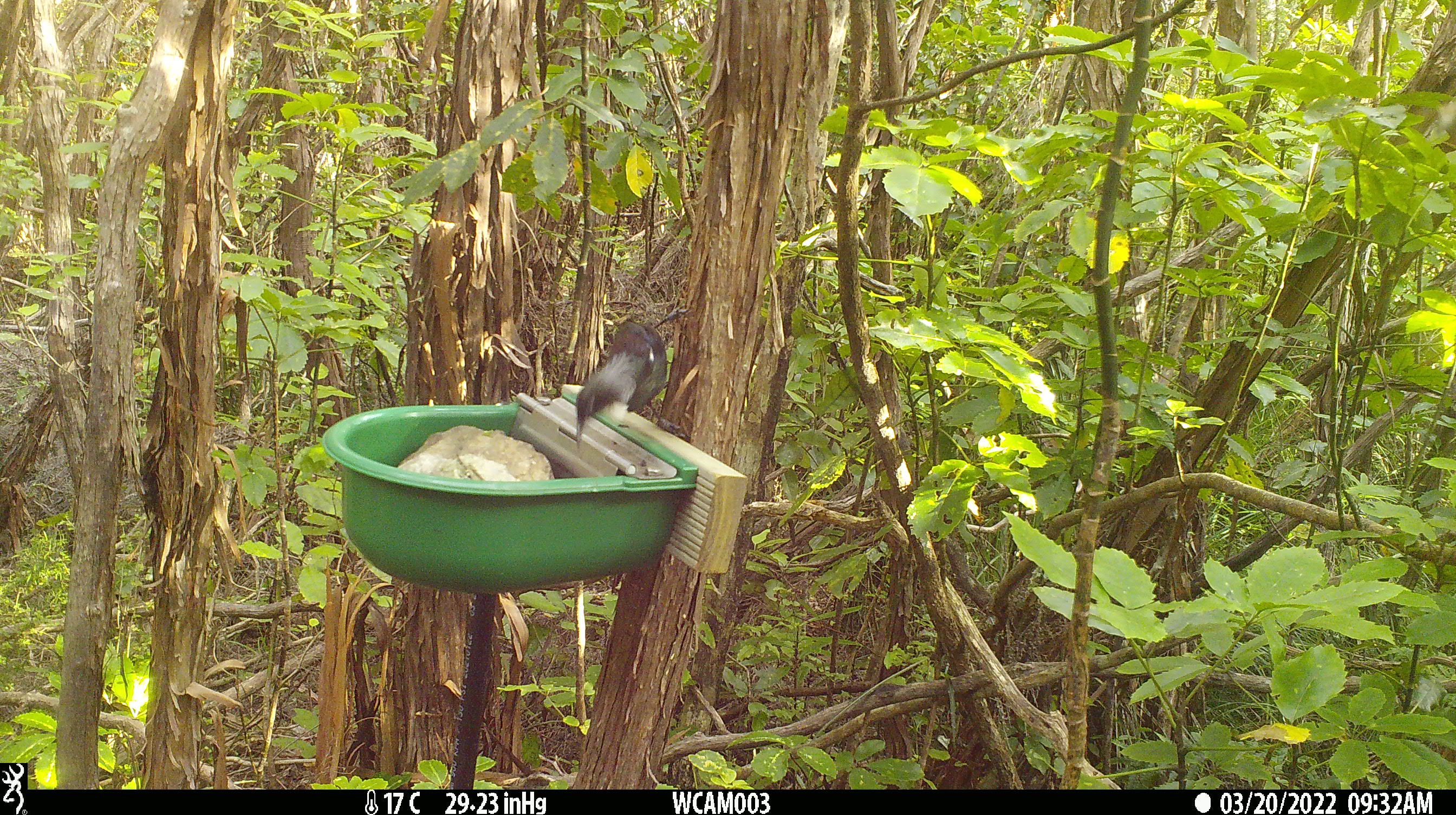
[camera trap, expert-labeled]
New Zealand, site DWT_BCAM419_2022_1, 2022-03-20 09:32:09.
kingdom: Animalia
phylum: Chordata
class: Aves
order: Passeriformes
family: Meliphagidae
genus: Prosthemadera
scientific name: Prosthemadera novaeseelandiae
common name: tui